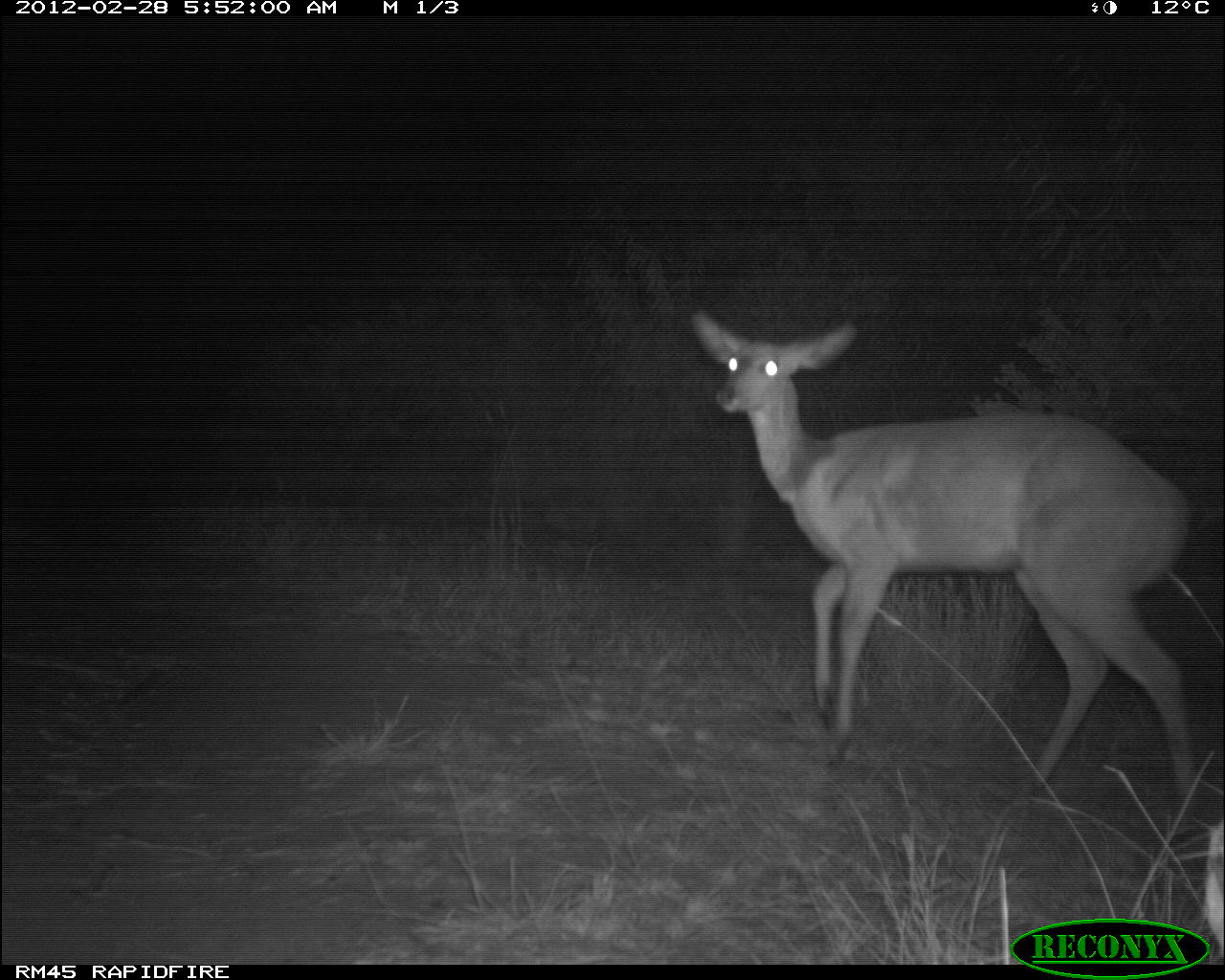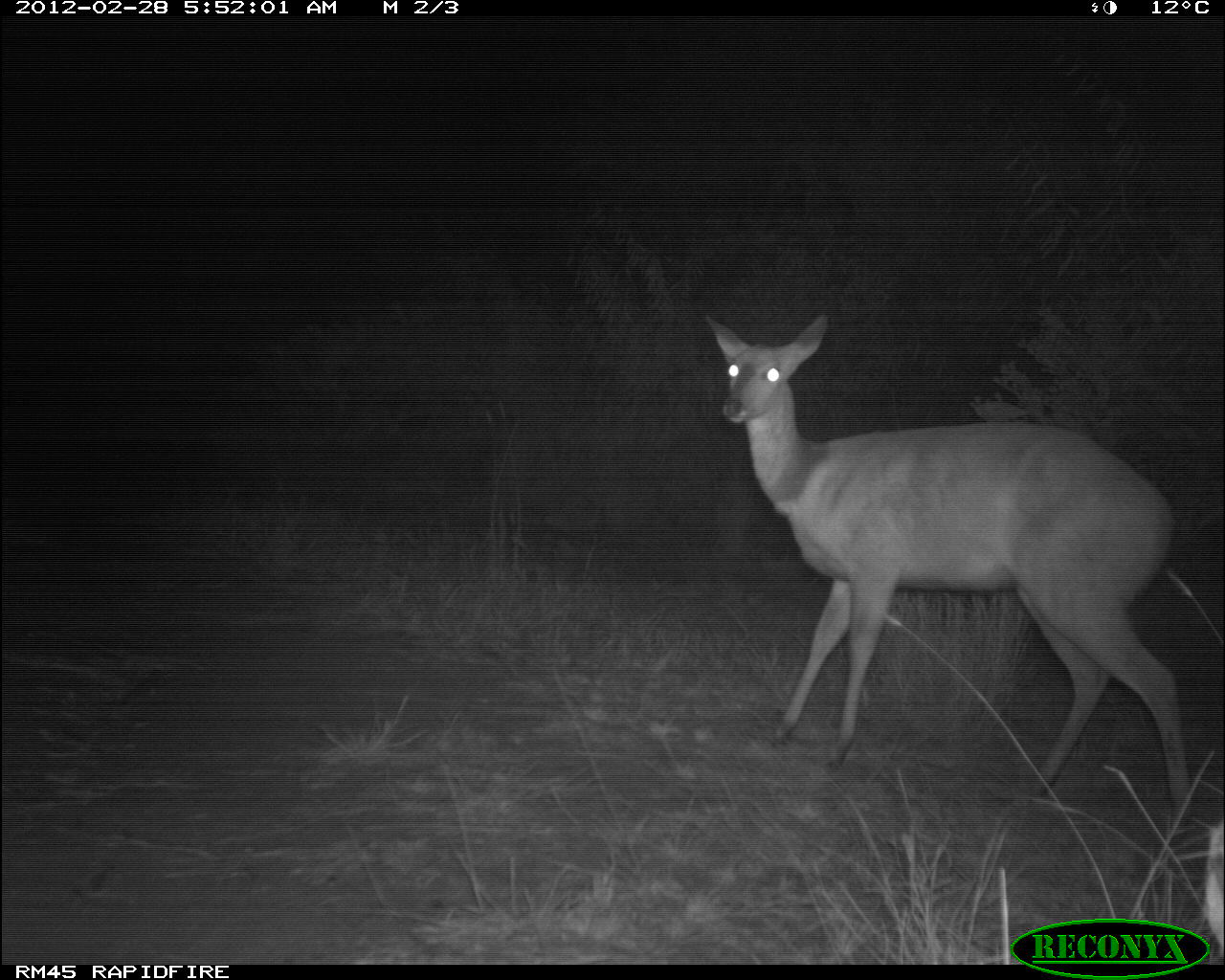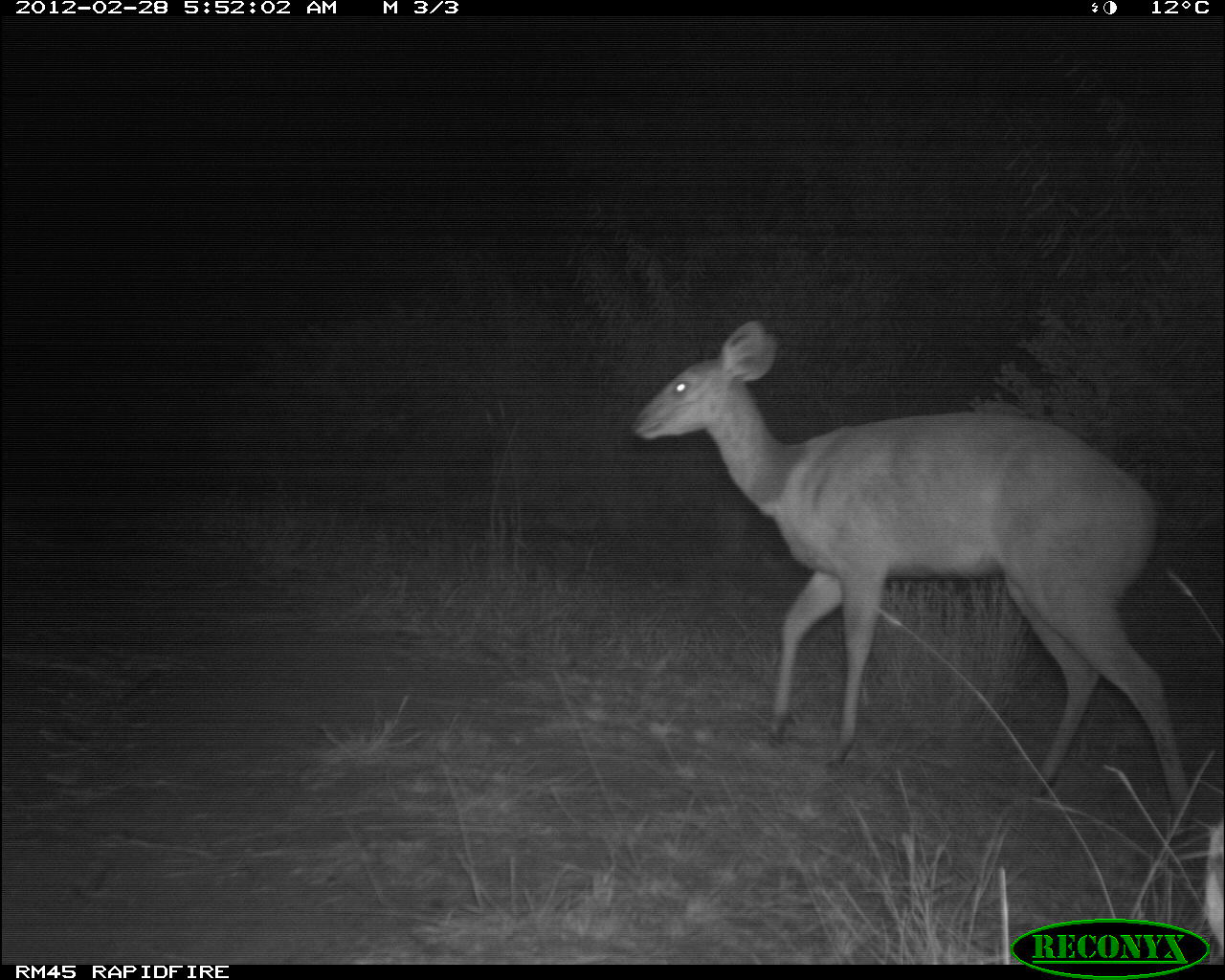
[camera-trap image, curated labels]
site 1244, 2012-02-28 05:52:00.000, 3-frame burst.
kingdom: Animalia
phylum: Chordata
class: Mammalia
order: Artiodactyla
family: Bovidae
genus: Tragelaphus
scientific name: Tragelaphus scriptus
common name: bushbuck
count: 1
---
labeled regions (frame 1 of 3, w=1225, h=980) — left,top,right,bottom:
tragelaphus scriptus: 687,302,1198,824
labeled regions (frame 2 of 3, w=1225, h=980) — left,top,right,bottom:
tragelaphus scriptus: 701,308,1191,809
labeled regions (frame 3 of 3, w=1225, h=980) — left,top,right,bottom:
tragelaphus scriptus: 631,317,1197,838